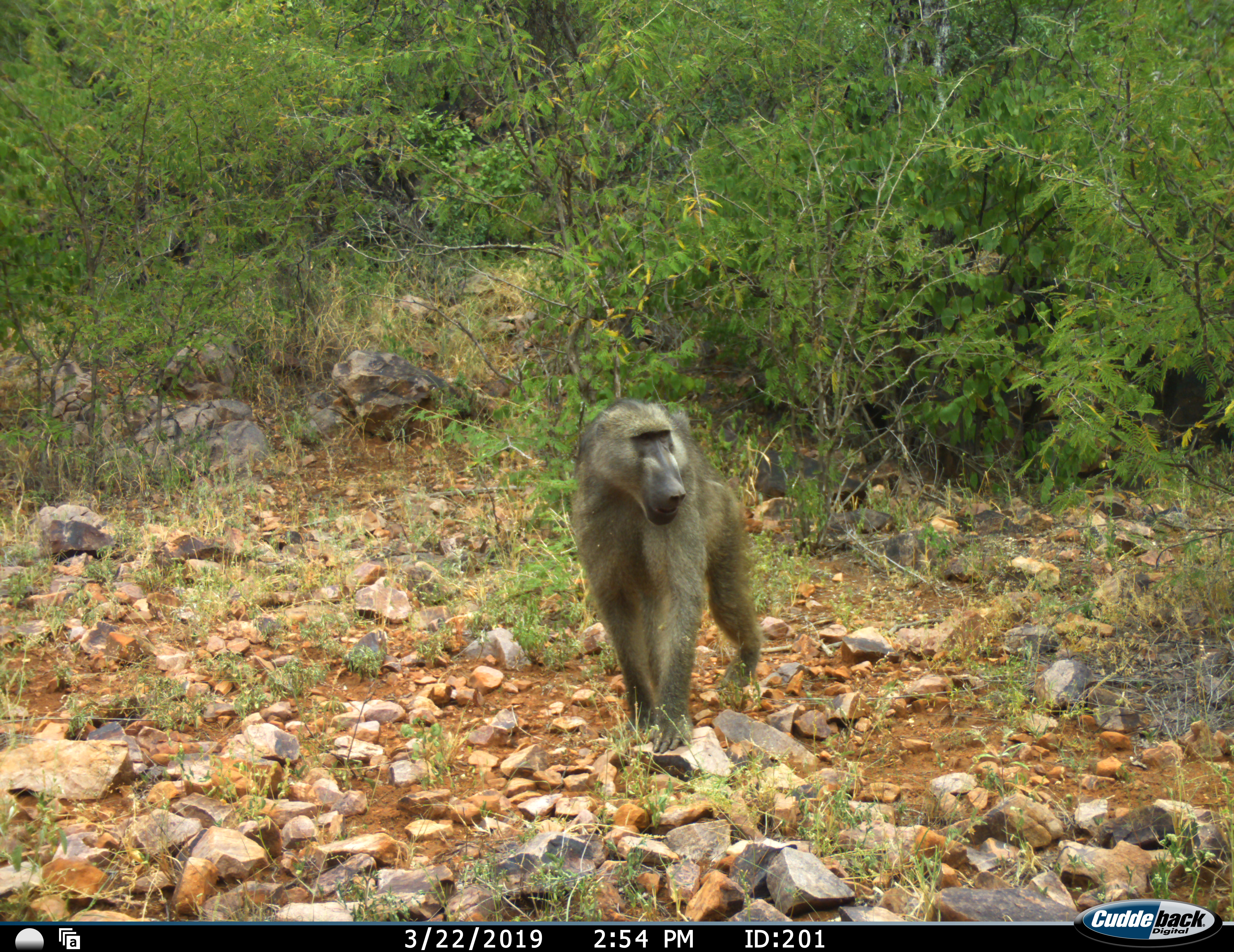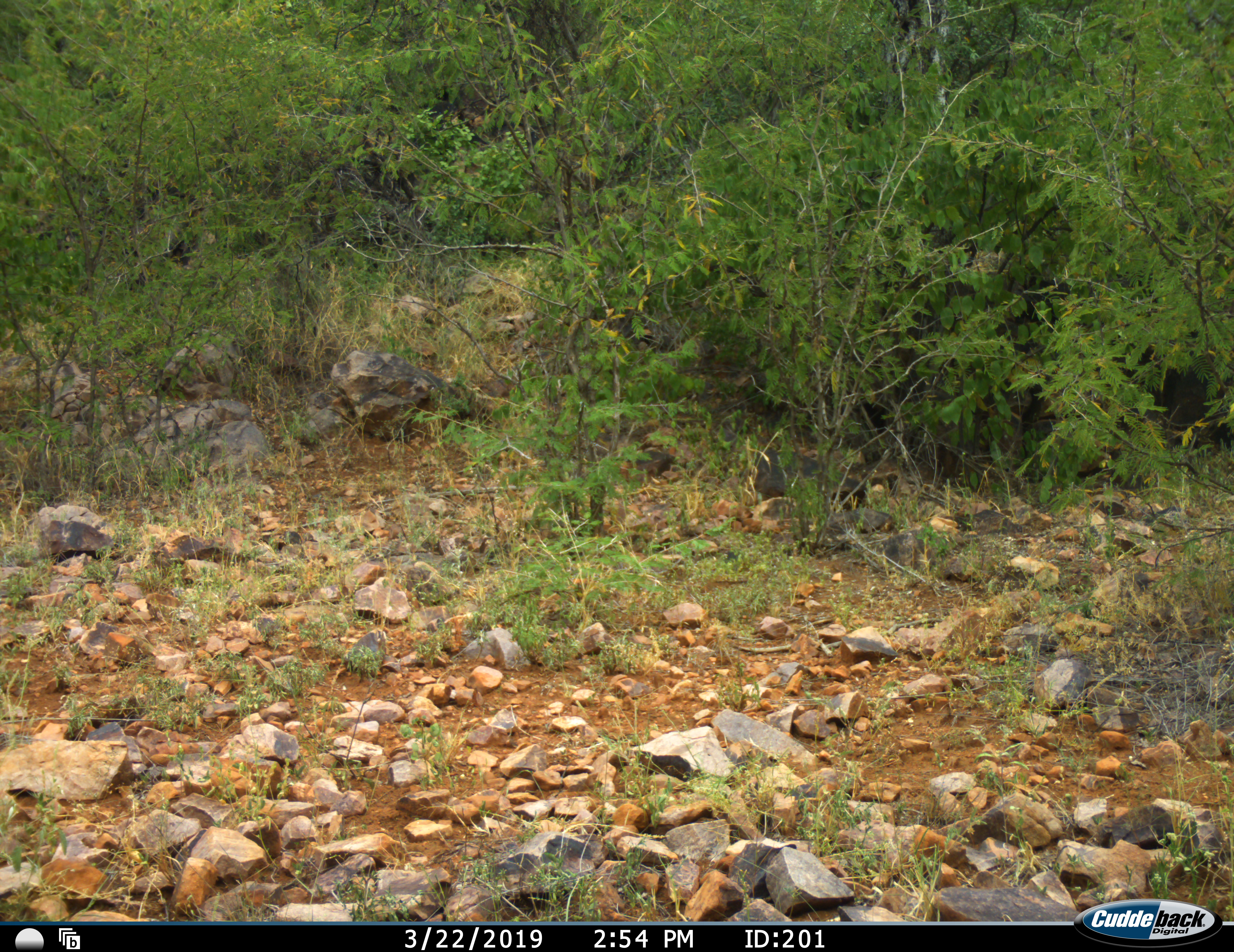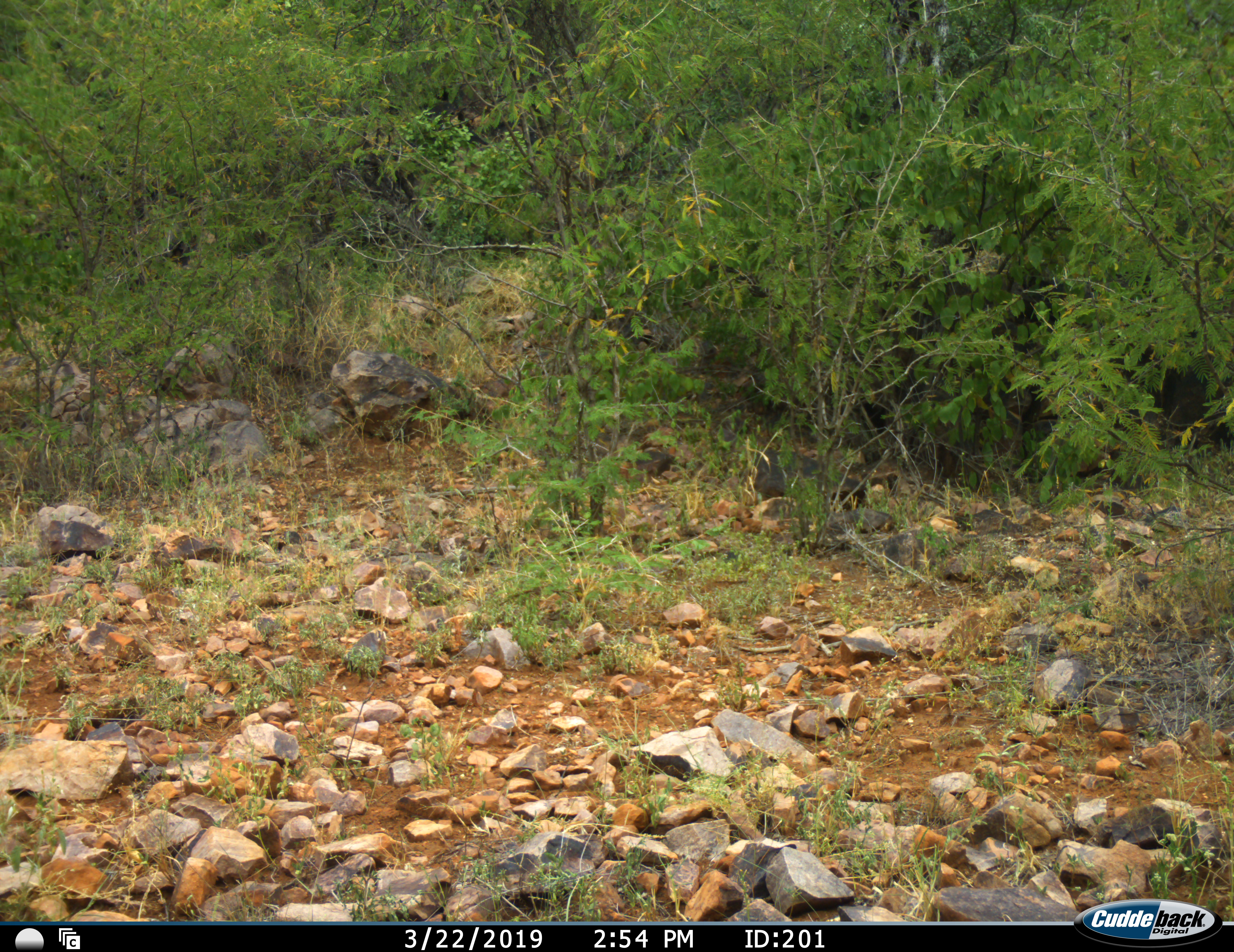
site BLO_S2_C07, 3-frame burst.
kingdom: Animalia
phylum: Chordata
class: Mammalia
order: Primates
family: Cercopithecidae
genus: Papio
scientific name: Papio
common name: baboon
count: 1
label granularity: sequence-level